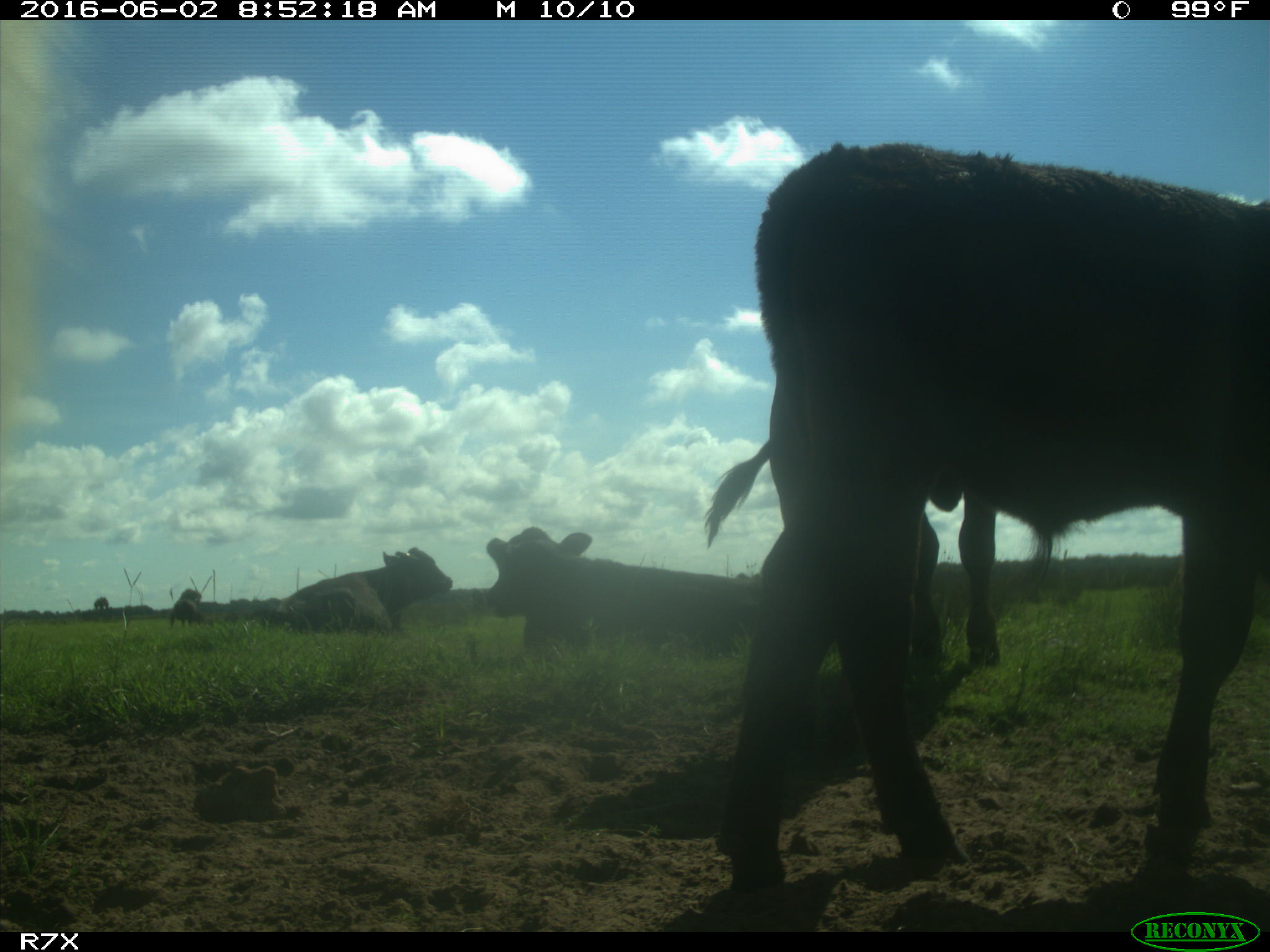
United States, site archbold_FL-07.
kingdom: Animalia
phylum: Chordata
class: Mammalia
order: Artiodactyla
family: Bovidae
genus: Bos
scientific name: Bos taurus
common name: domestic cow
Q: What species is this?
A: Bos taurus (domestic cow).